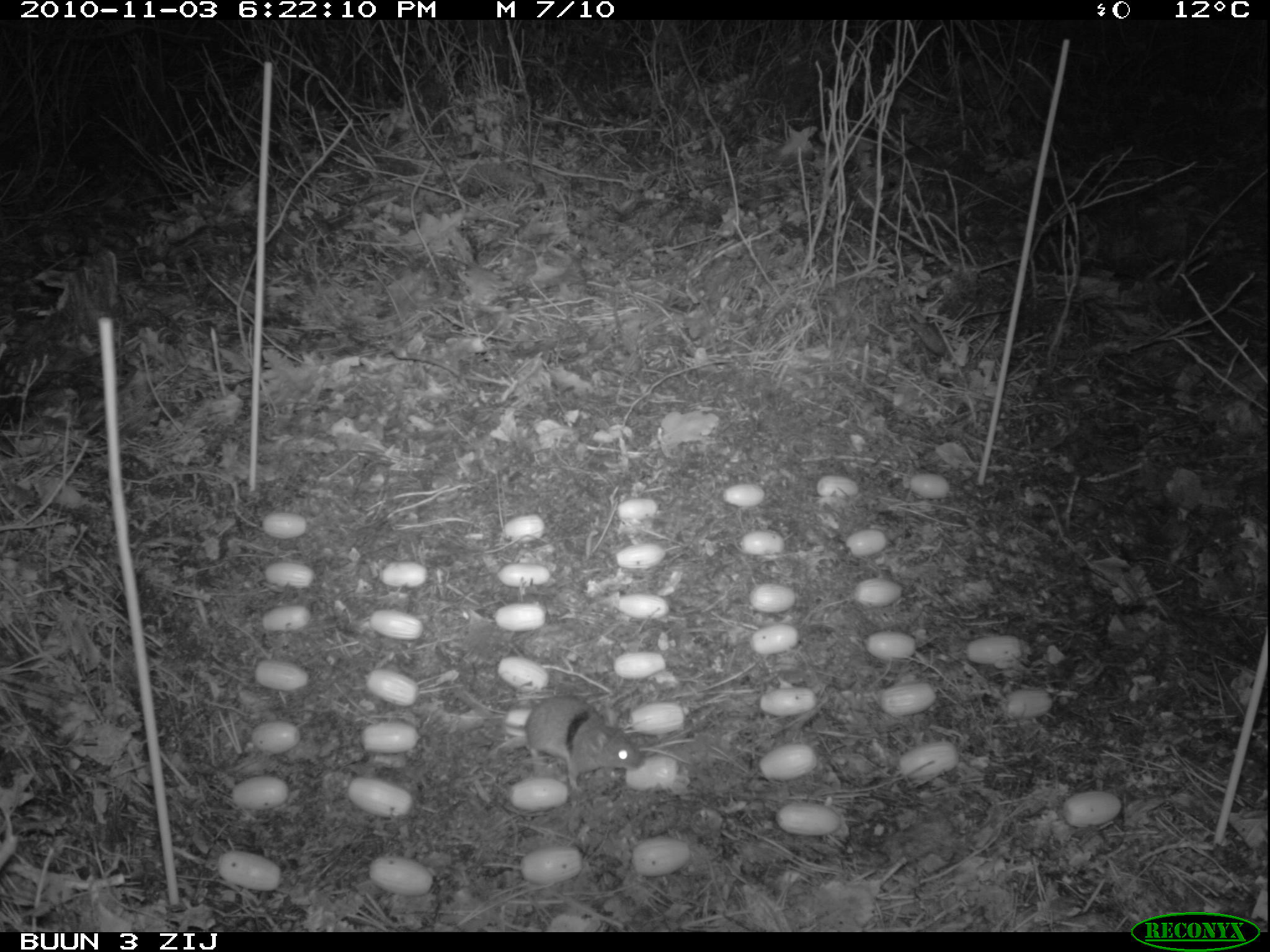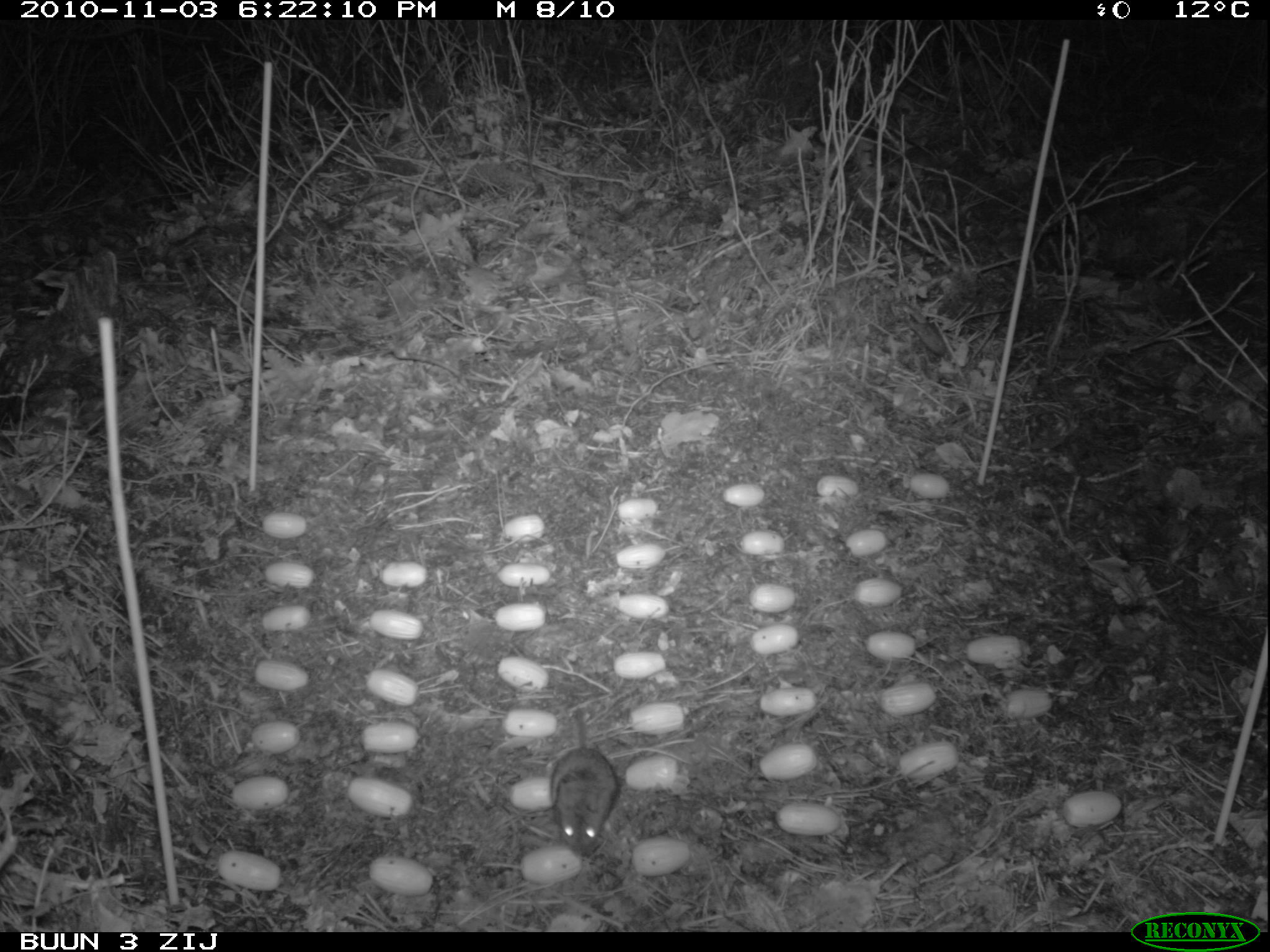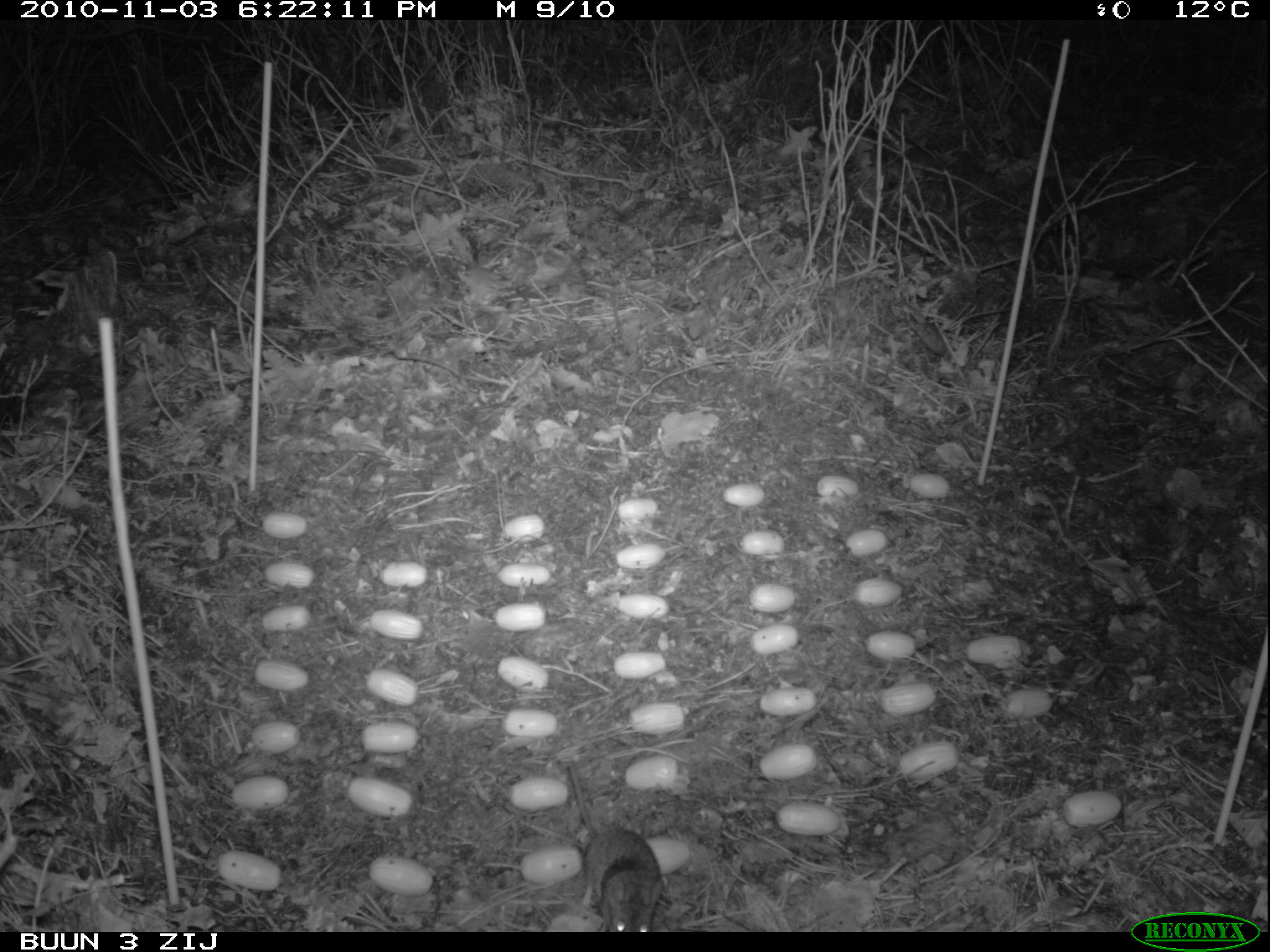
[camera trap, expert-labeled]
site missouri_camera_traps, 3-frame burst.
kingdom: Animalia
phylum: Chordata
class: Mammalia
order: Rodentia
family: Muridae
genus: Apodemus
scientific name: Apodemus sylvaticus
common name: wood mouse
Wood mouse (Apodemus sylvaticus). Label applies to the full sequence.